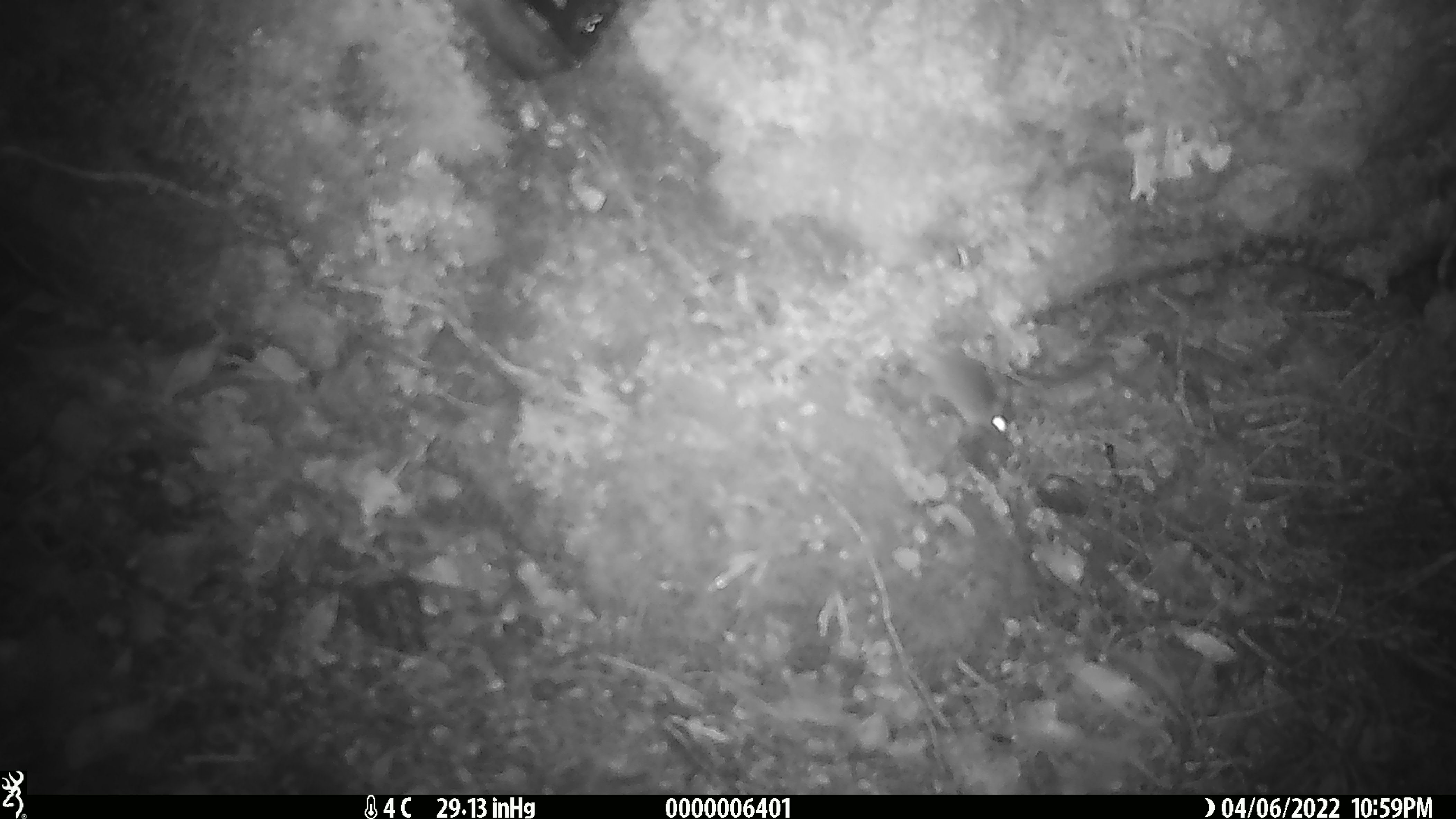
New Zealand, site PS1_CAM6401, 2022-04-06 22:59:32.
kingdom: Animalia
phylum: Chordata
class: Mammalia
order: Rodentia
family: Muridae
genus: Mus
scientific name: Mus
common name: mouse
Mouse (Mus).